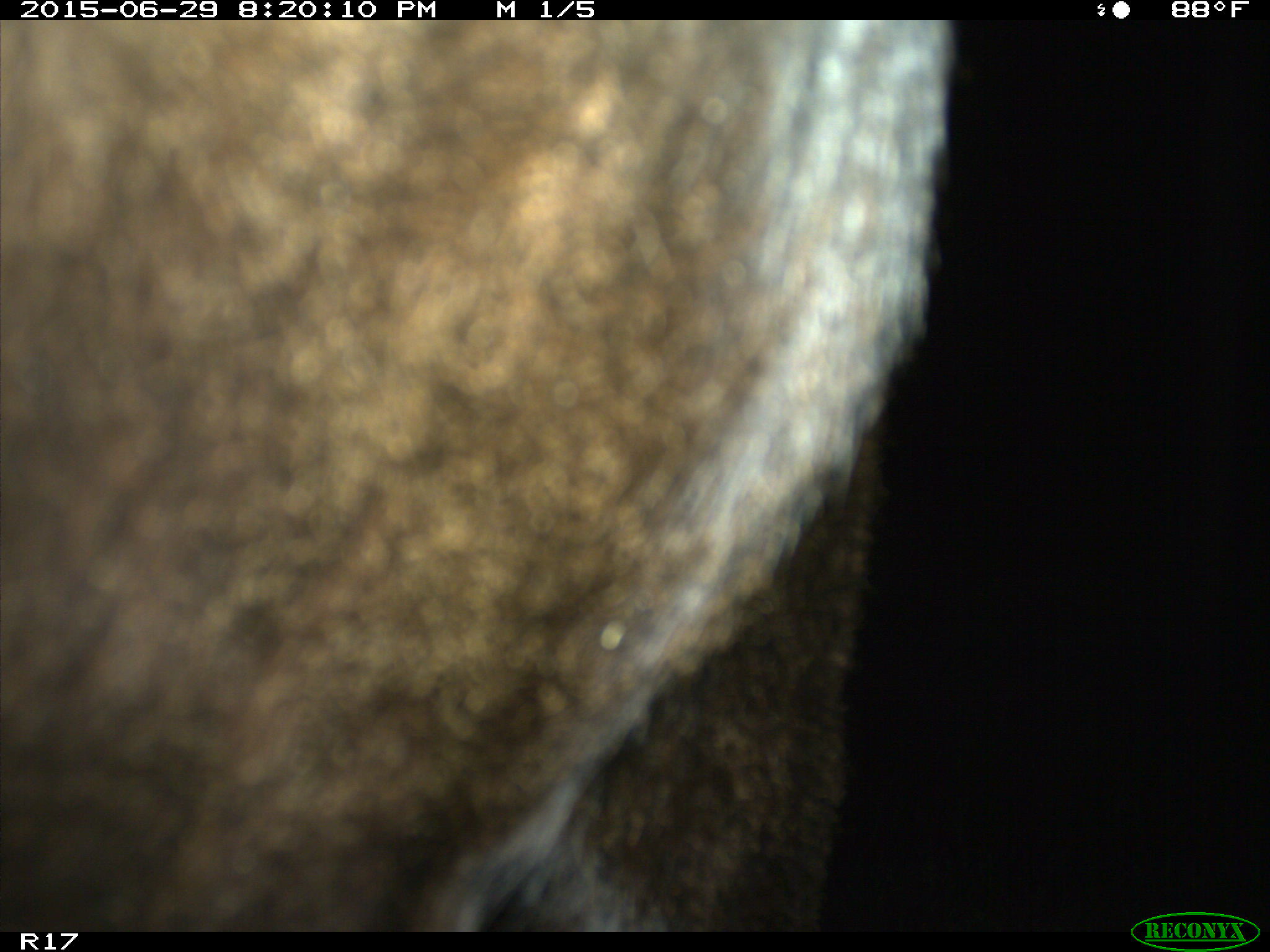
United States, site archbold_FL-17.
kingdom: Animalia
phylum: Chordata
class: Mammalia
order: Artiodactyla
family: Bovidae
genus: Bos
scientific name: Bos taurus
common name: domestic cow